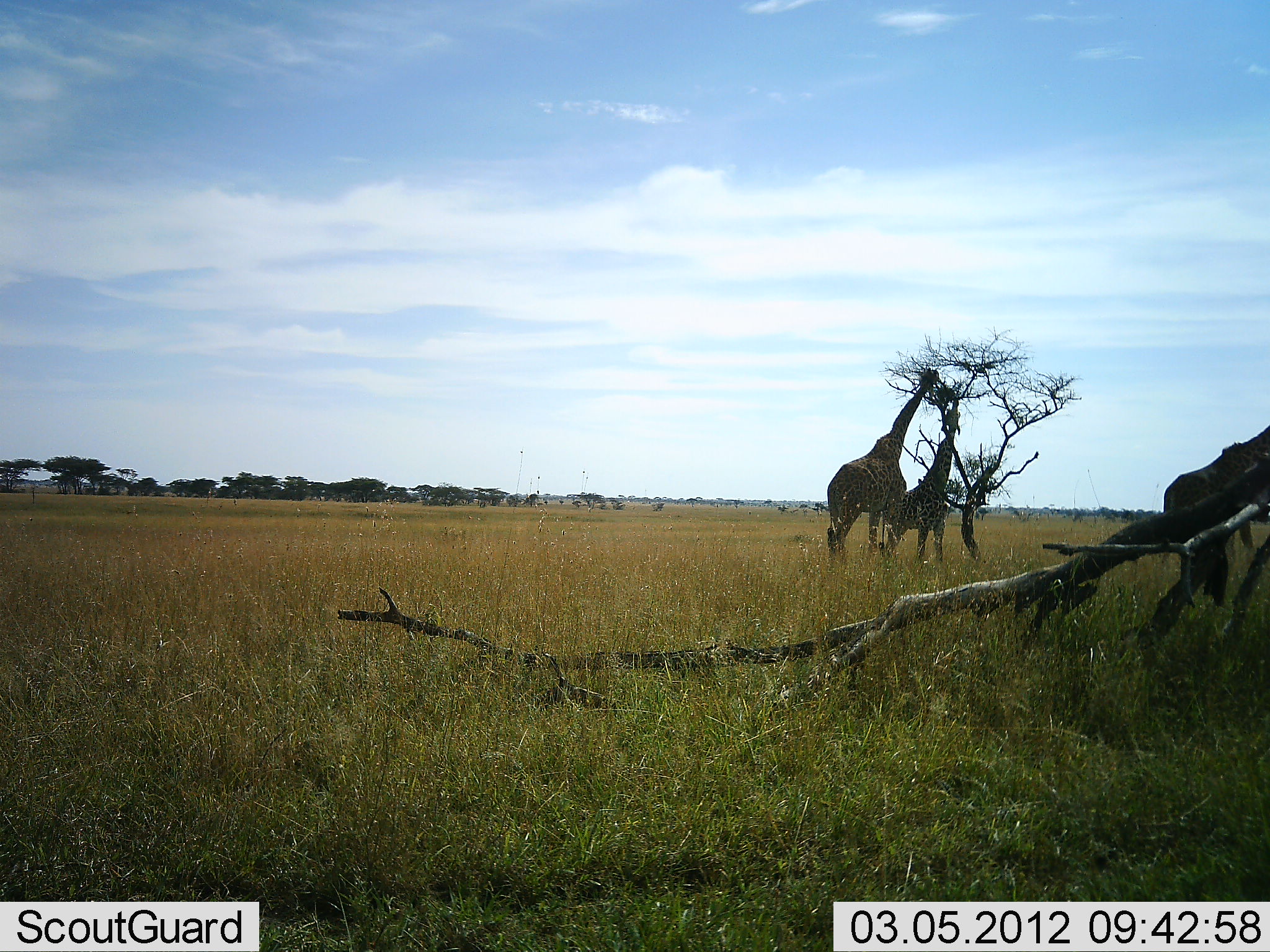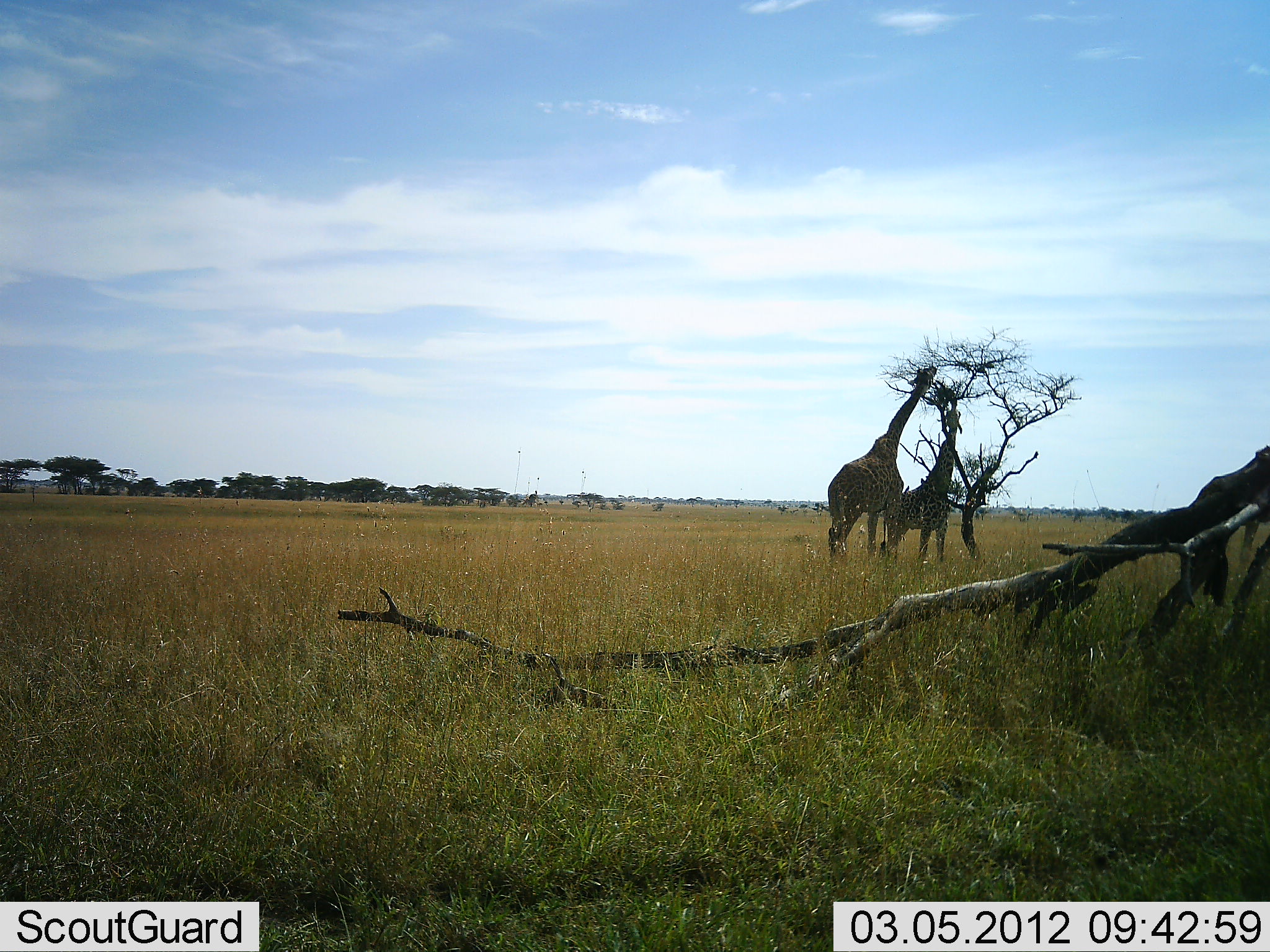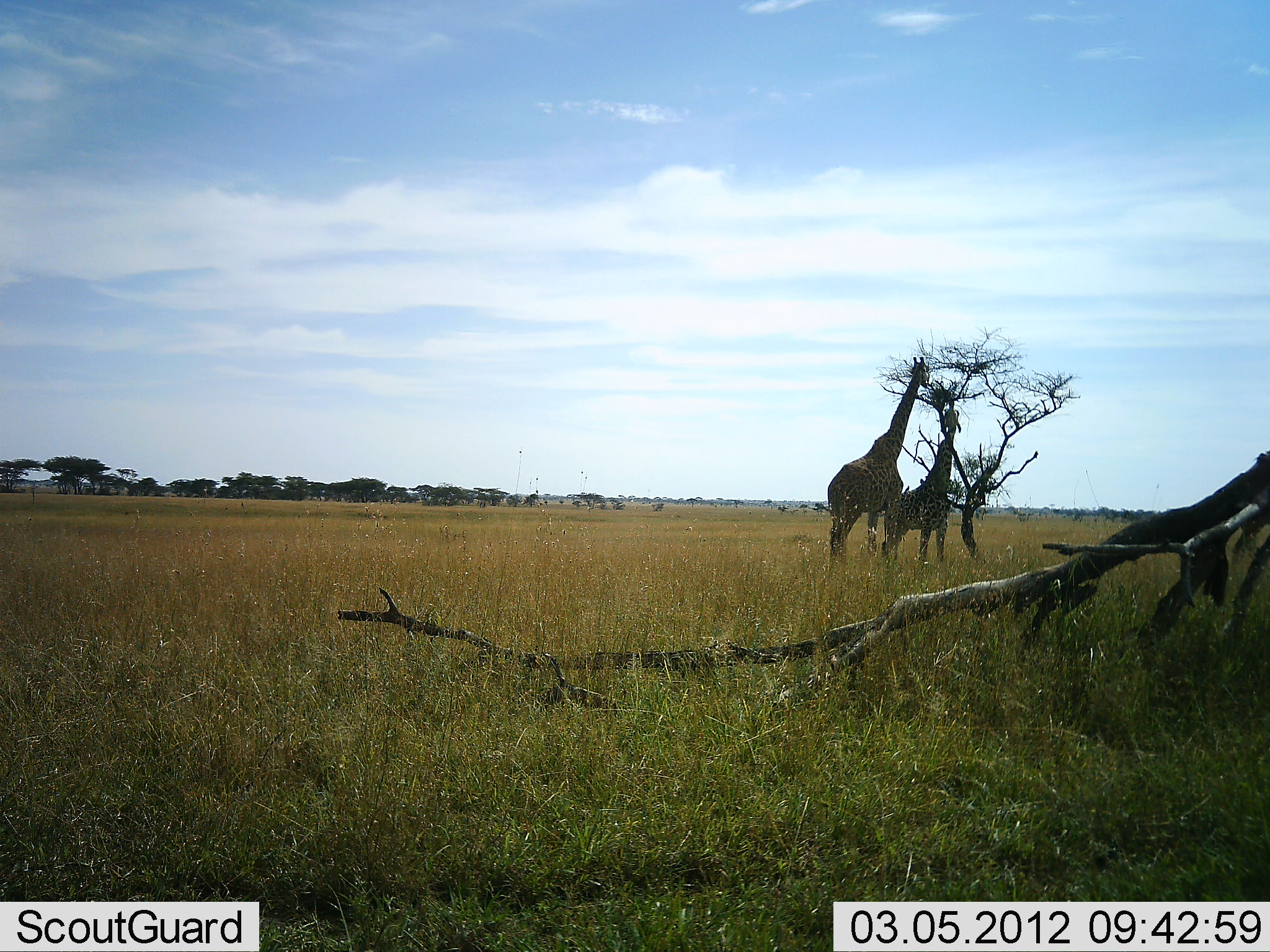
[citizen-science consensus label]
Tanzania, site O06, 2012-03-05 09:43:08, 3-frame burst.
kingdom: Animalia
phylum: Chordata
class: Mammalia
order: Artiodactyla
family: Giraffidae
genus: Giraffa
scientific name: Giraffa camelopardalis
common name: giraffe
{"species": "giraffe (Giraffa camelopardalis)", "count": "3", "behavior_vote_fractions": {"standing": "35%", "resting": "0%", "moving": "42%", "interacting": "4%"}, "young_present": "8%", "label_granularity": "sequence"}